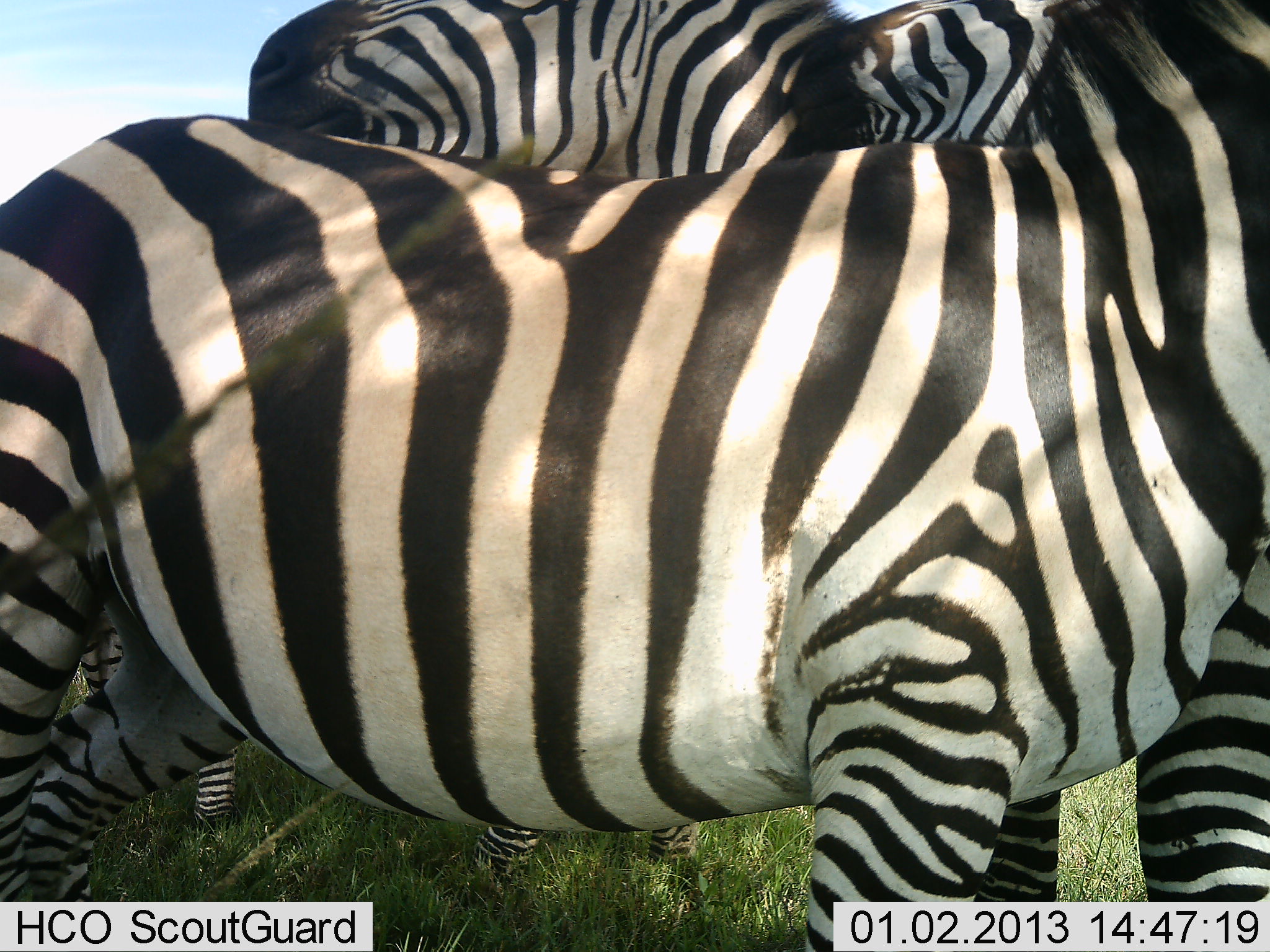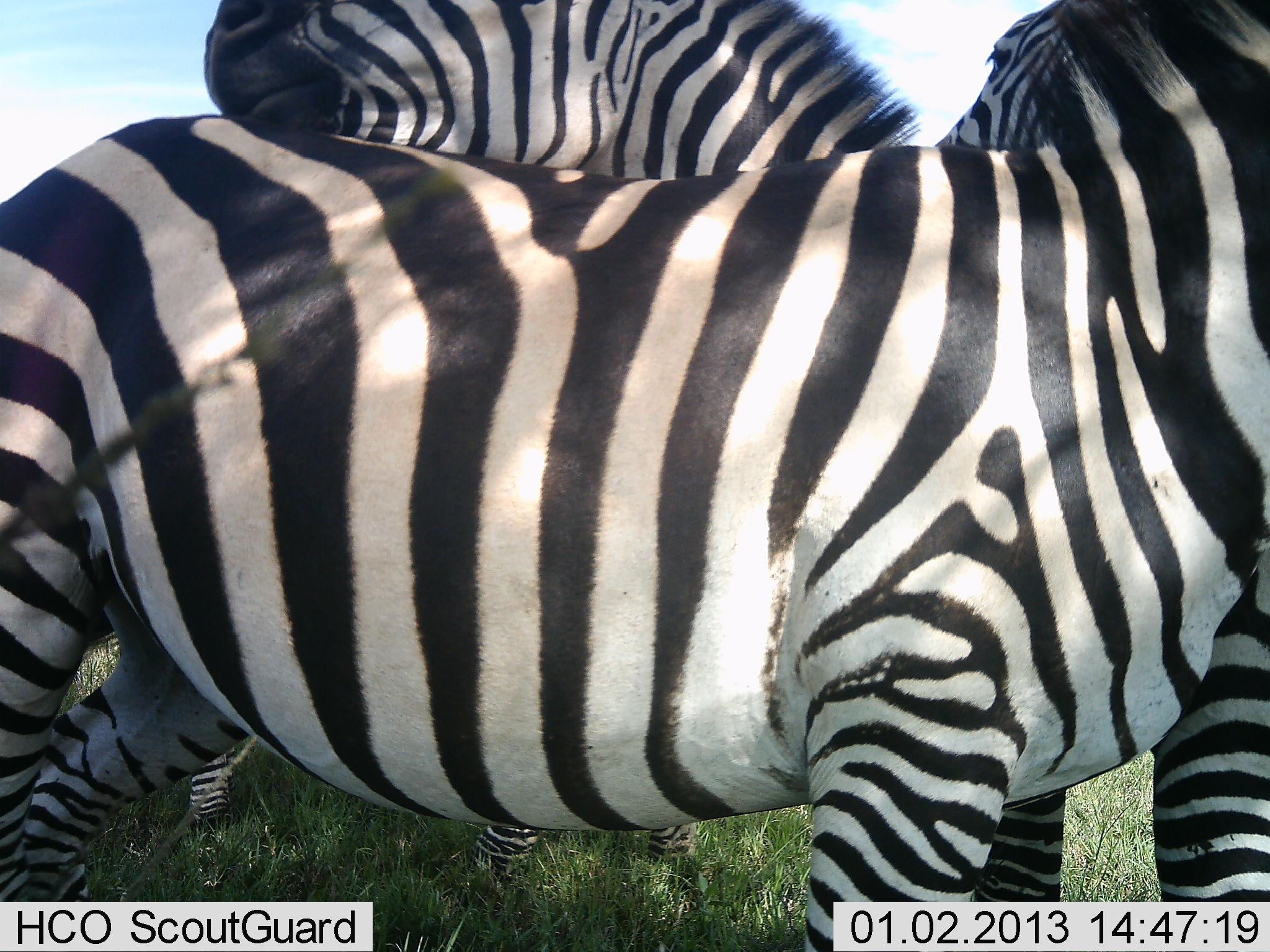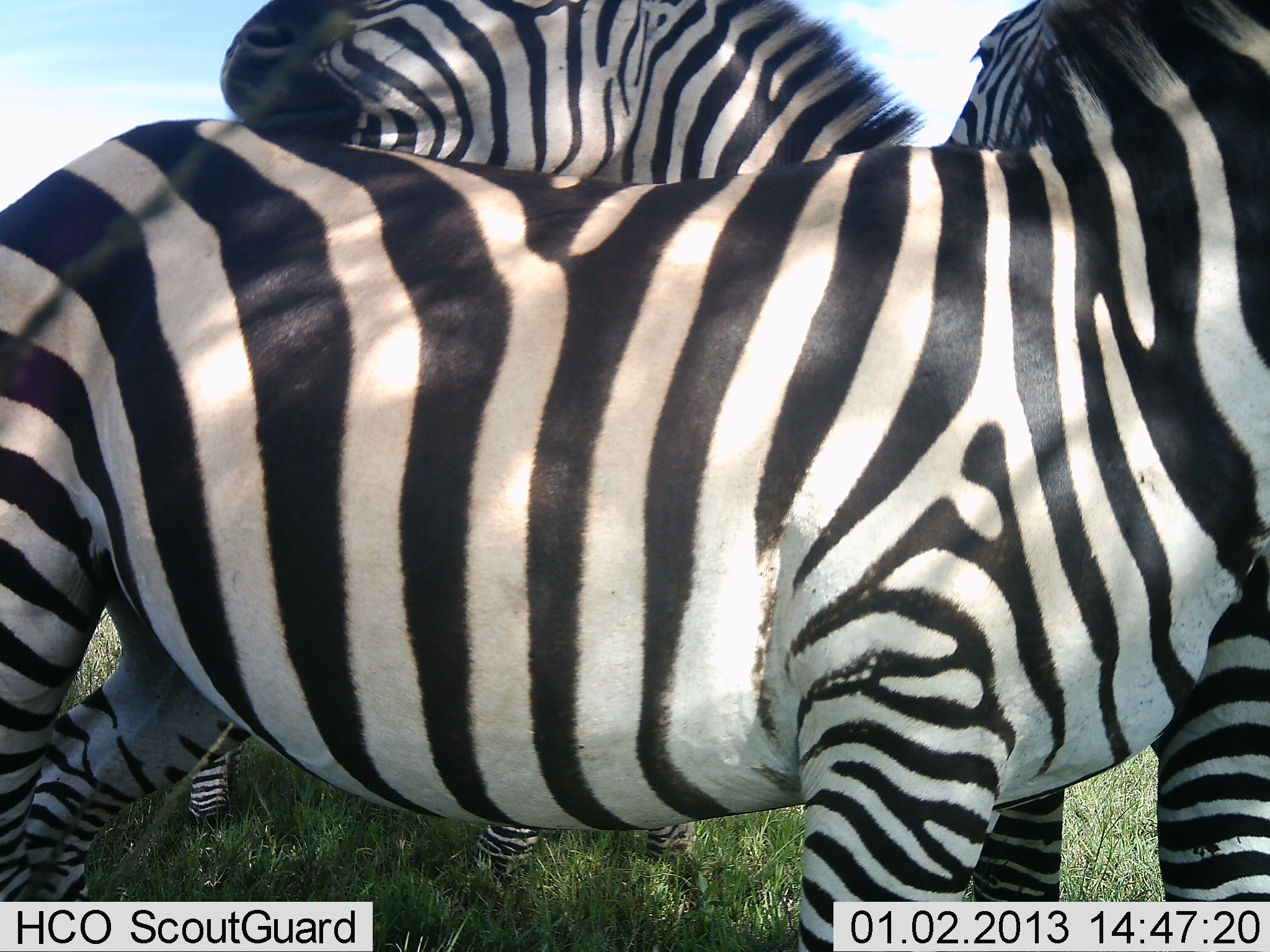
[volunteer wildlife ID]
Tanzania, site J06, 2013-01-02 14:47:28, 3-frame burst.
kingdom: Animalia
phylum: Chordata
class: Mammalia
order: Perissodactyla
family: Equidae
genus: Equus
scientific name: Equus quagga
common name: plains zebra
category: zebra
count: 3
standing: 73%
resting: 3%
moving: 0%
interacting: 64%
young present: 0%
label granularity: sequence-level